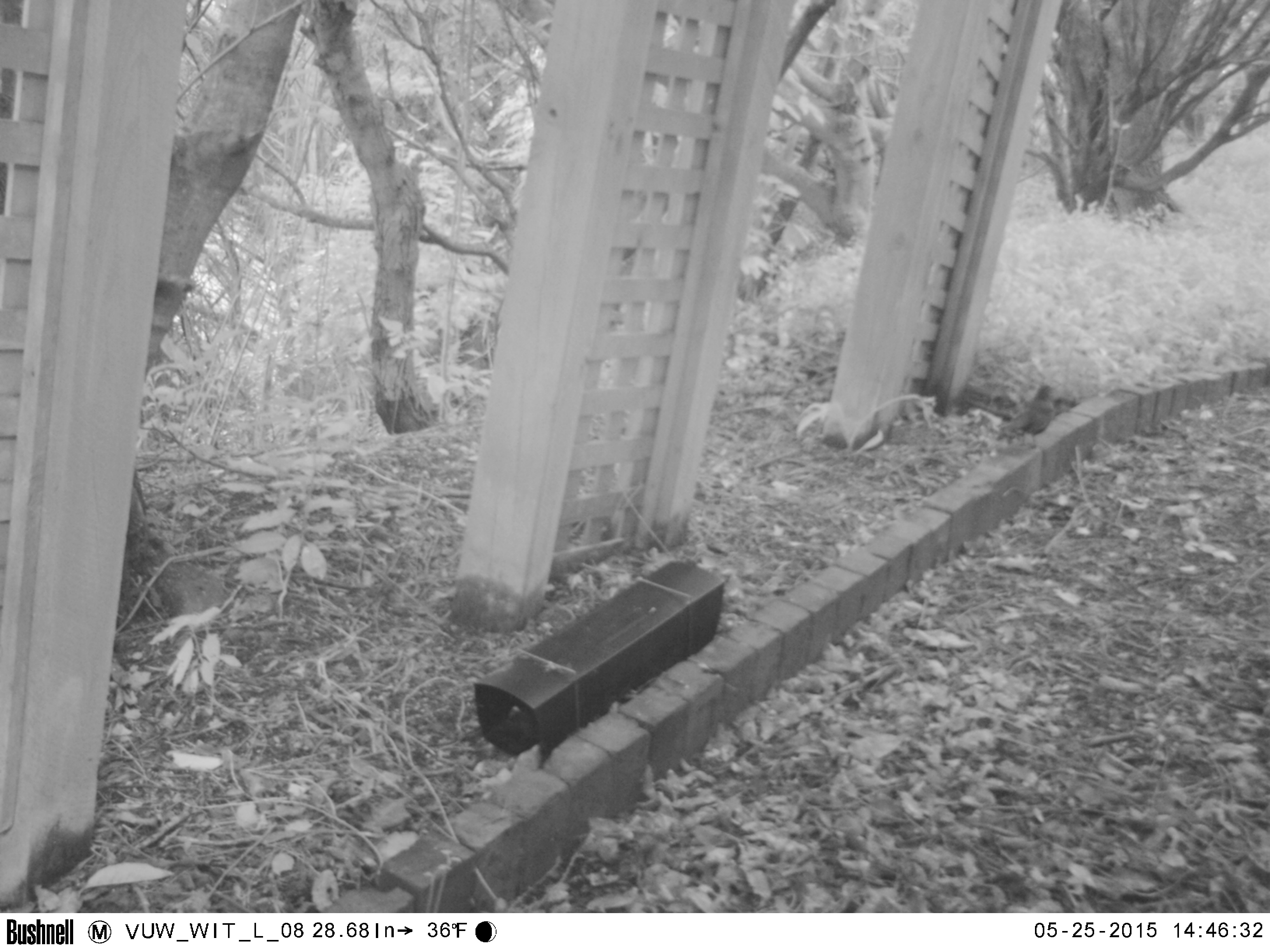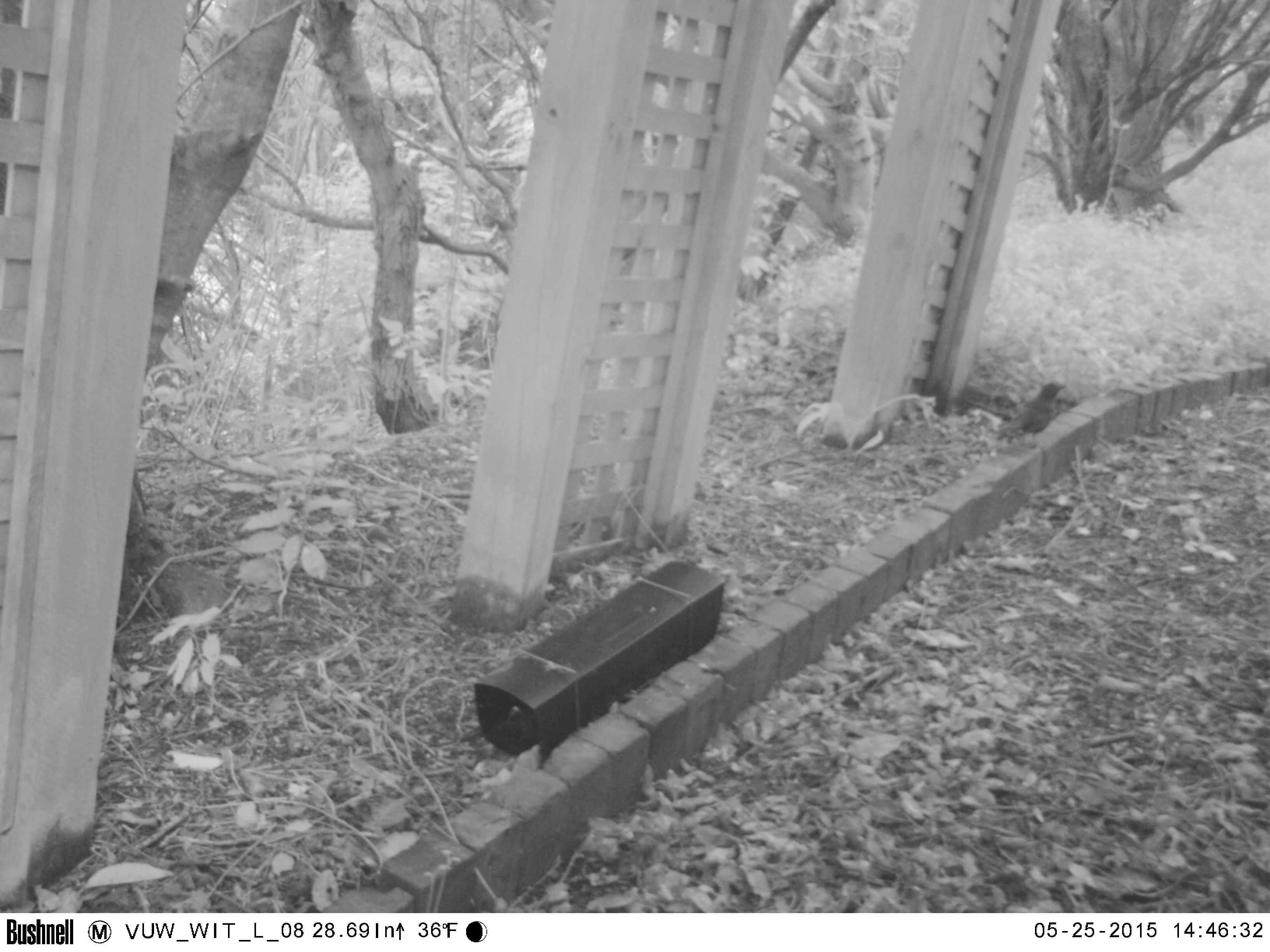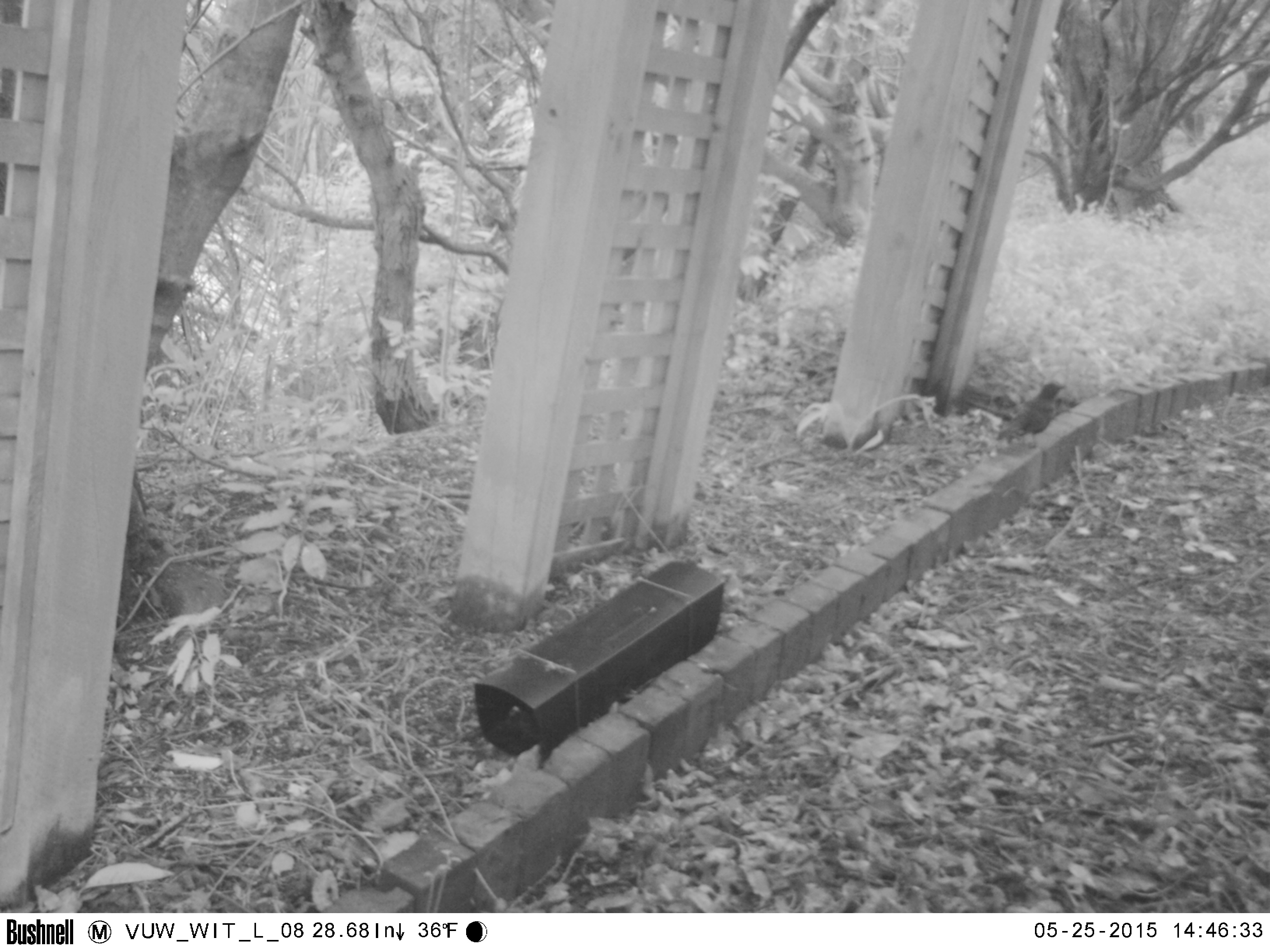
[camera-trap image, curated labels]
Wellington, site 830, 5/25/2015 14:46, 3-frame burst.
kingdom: Animalia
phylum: Chordata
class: Aves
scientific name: Aves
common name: bird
Bird (Aves).